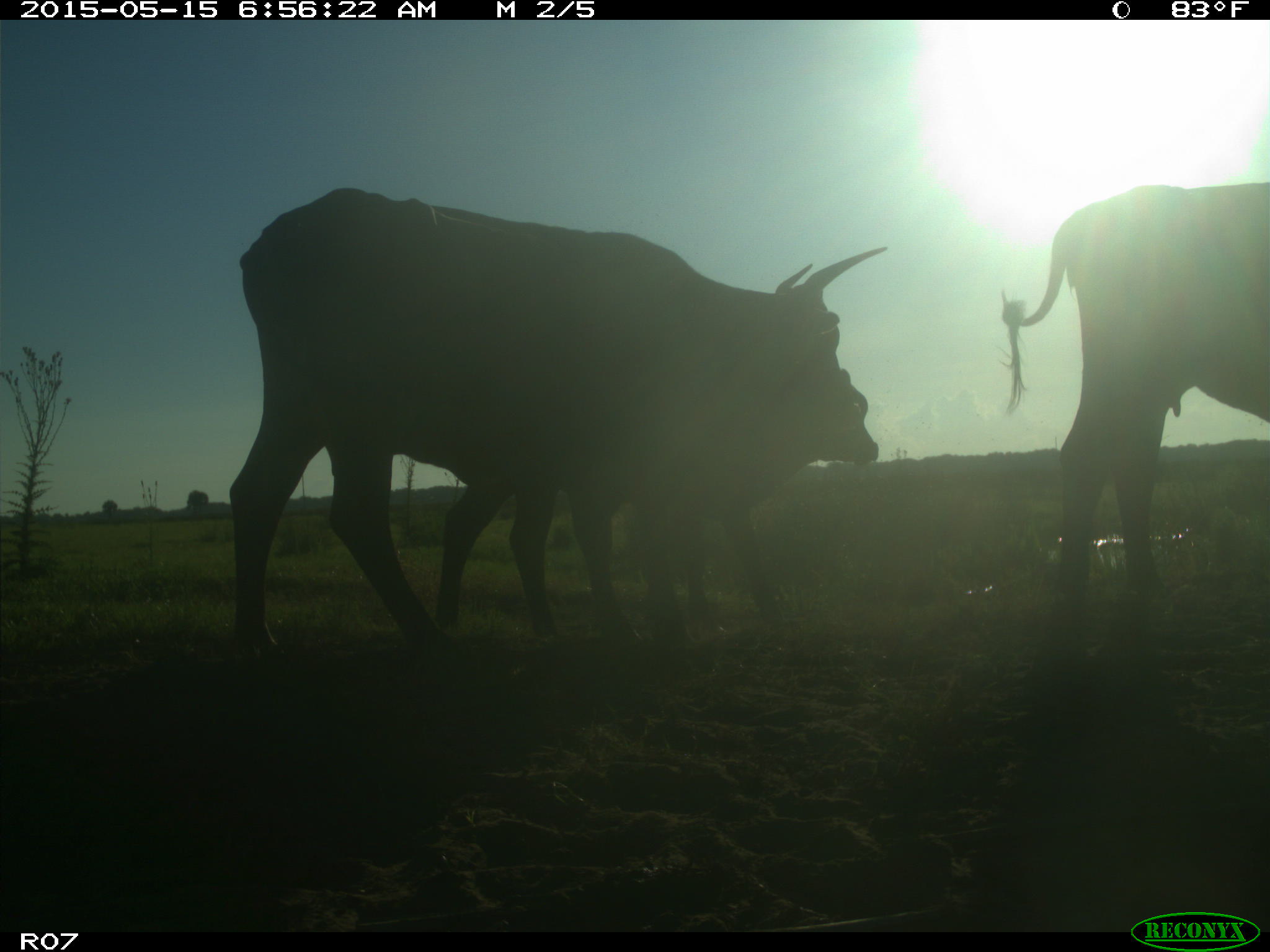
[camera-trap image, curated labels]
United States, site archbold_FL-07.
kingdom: Animalia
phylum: Chordata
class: Mammalia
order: Artiodactyla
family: Bovidae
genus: Bos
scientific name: Bos taurus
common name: domestic cow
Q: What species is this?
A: Bos taurus (domestic cow).